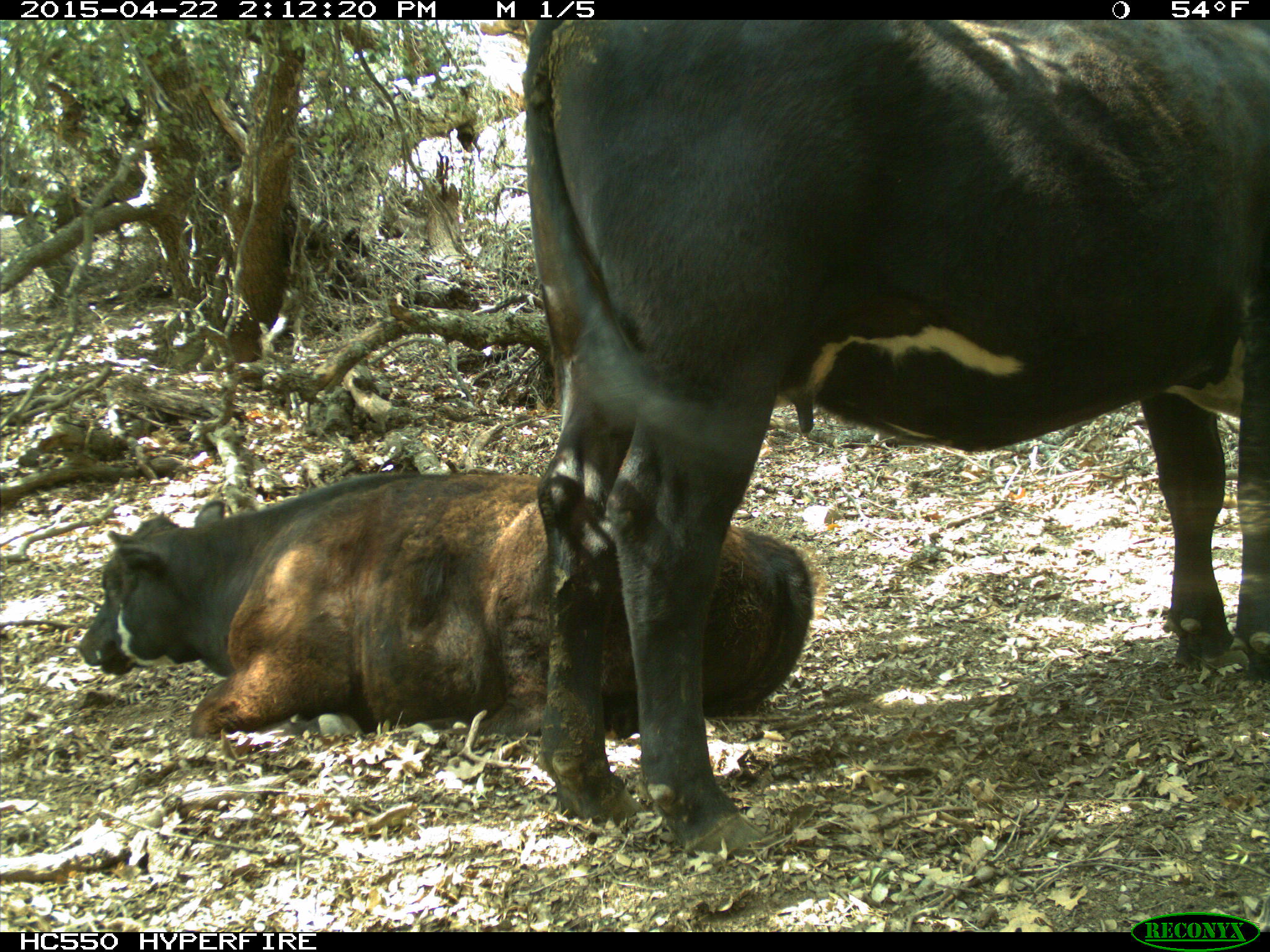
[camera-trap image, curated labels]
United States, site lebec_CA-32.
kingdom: Animalia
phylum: Chordata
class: Mammalia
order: Artiodactyla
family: Bovidae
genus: Bos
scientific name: Bos taurus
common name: domestic cow